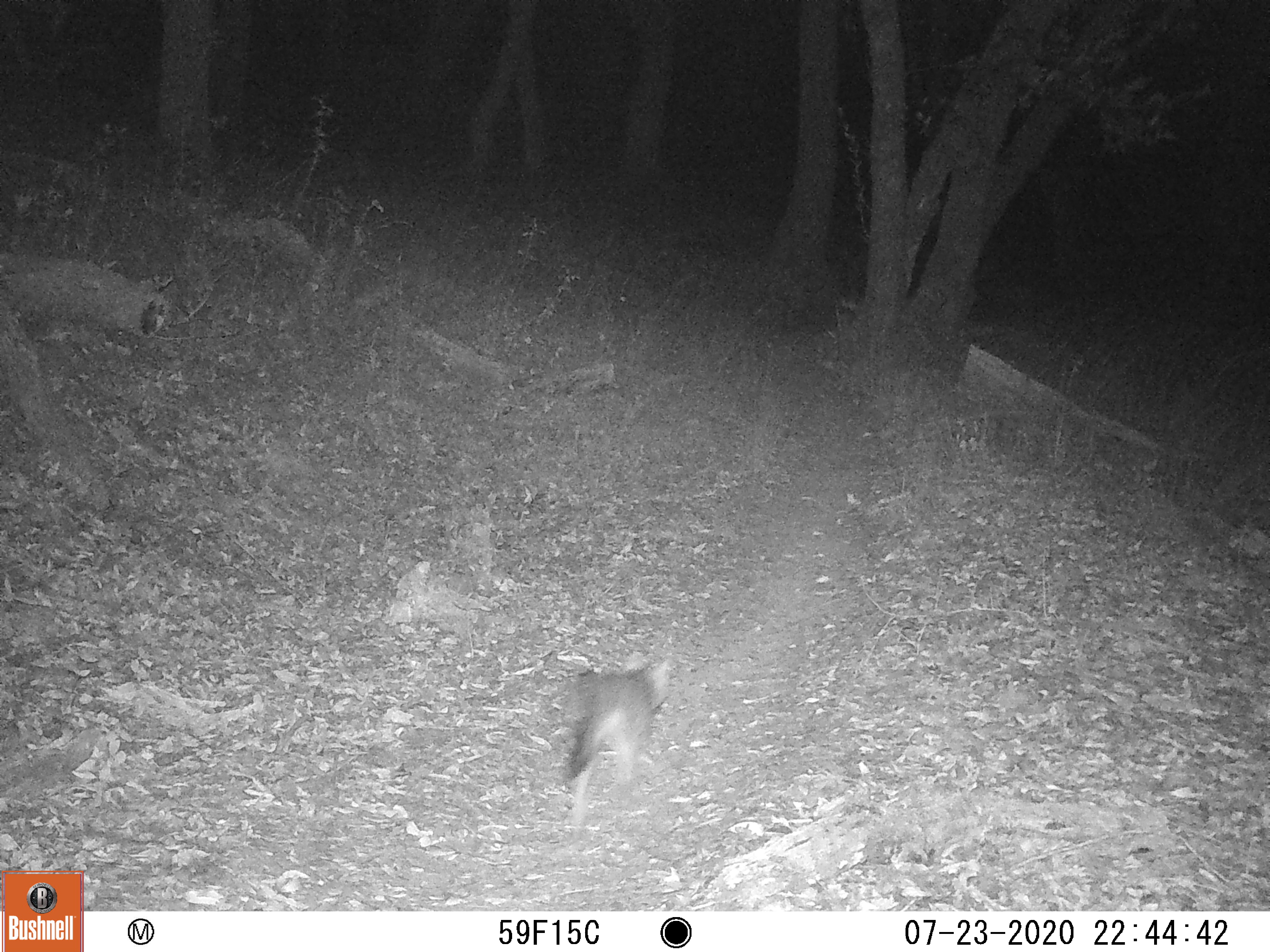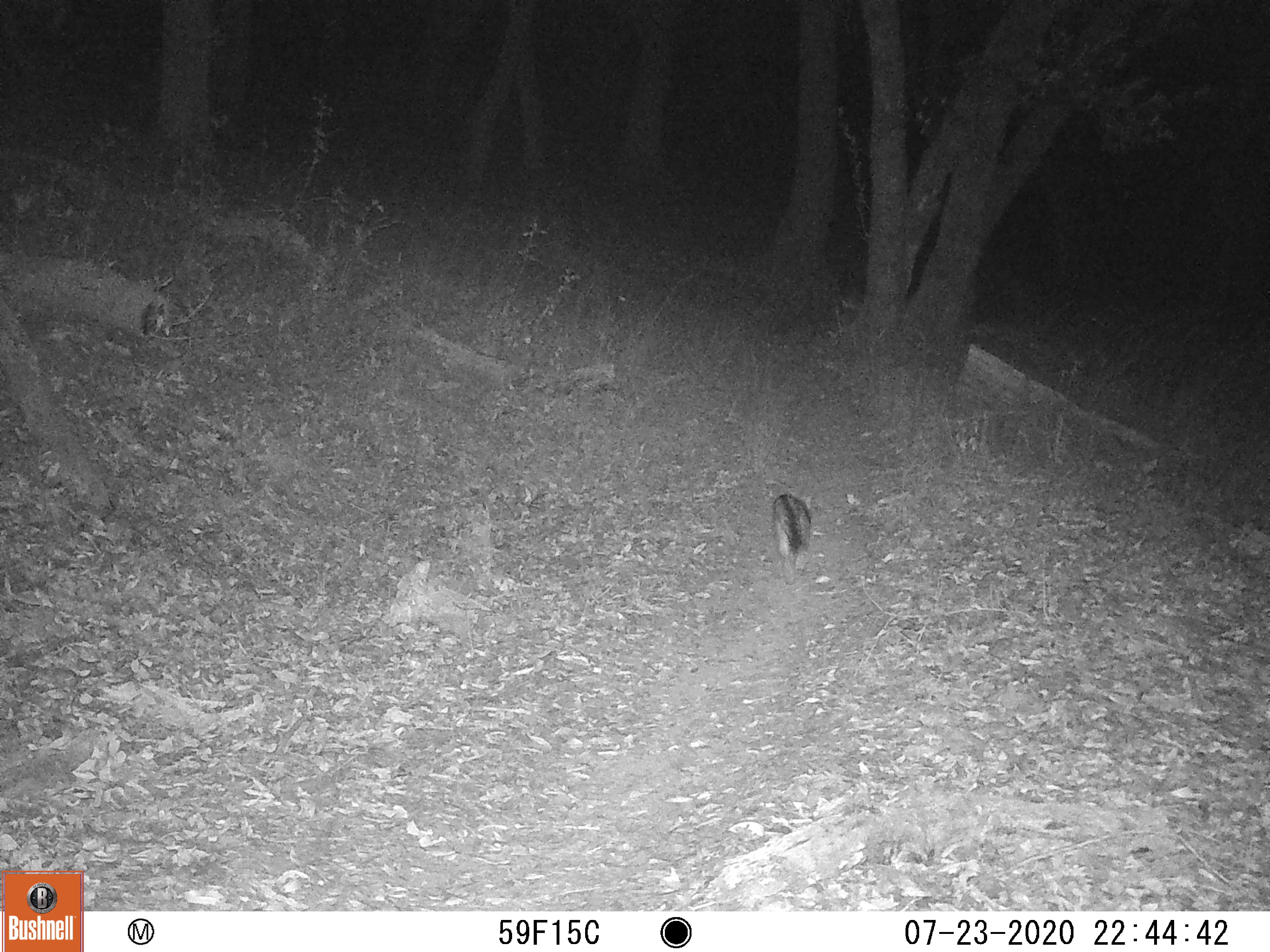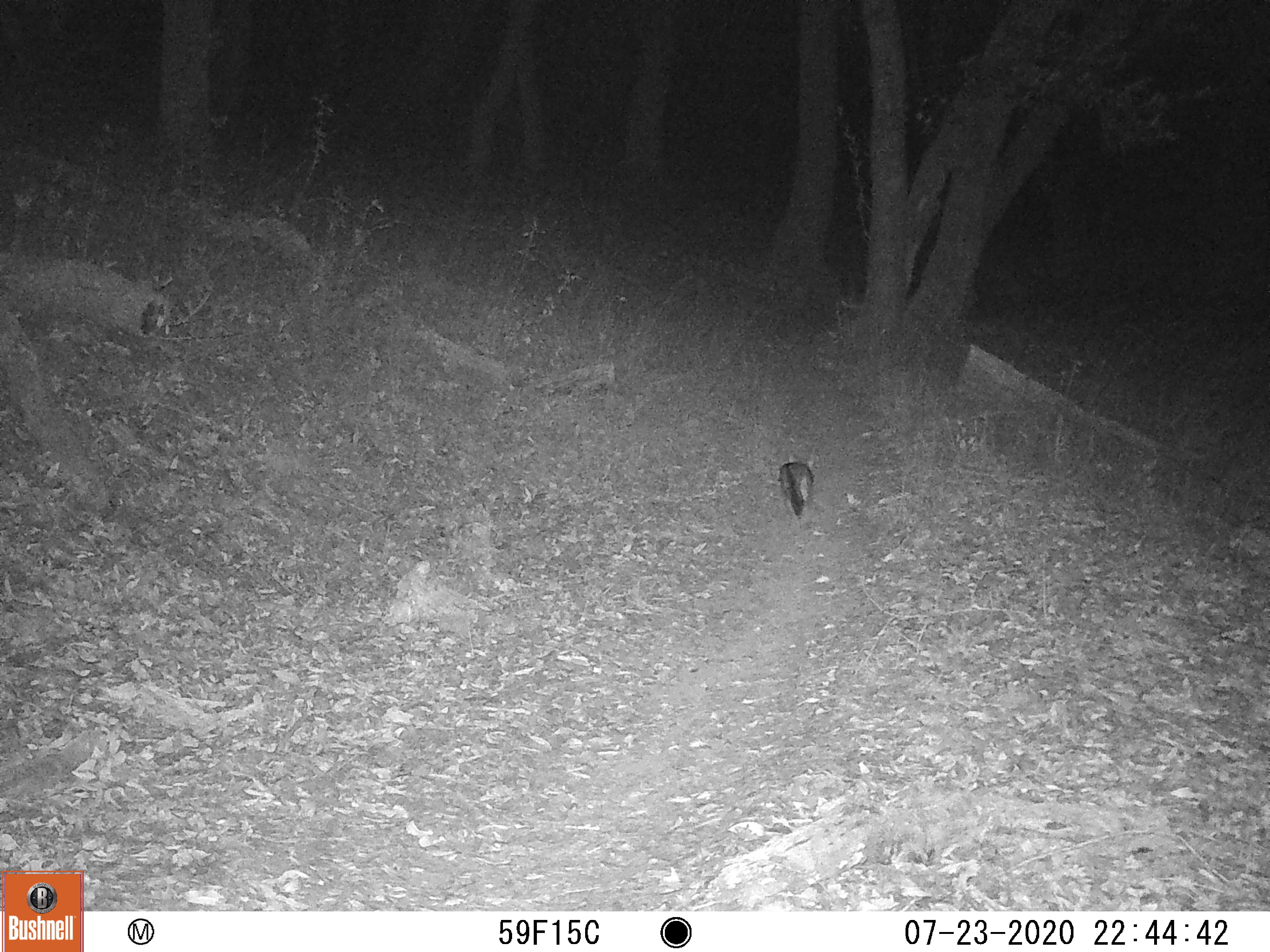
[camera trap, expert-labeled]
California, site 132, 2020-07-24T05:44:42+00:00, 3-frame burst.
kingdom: Animalia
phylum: Chordata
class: Mammalia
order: Carnivora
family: Canidae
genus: Urocyon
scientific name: Urocyon cinereoargenteus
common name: gray fox